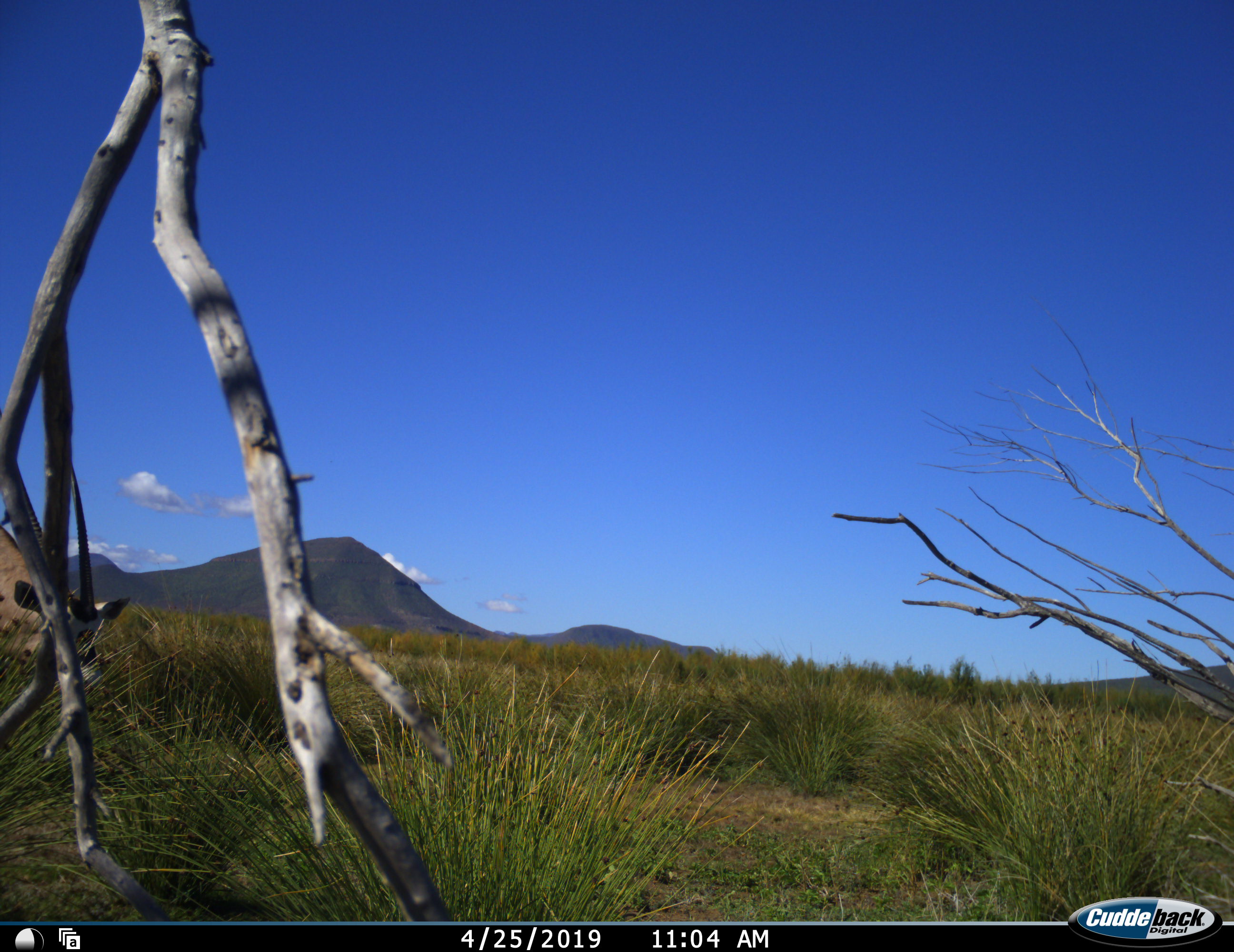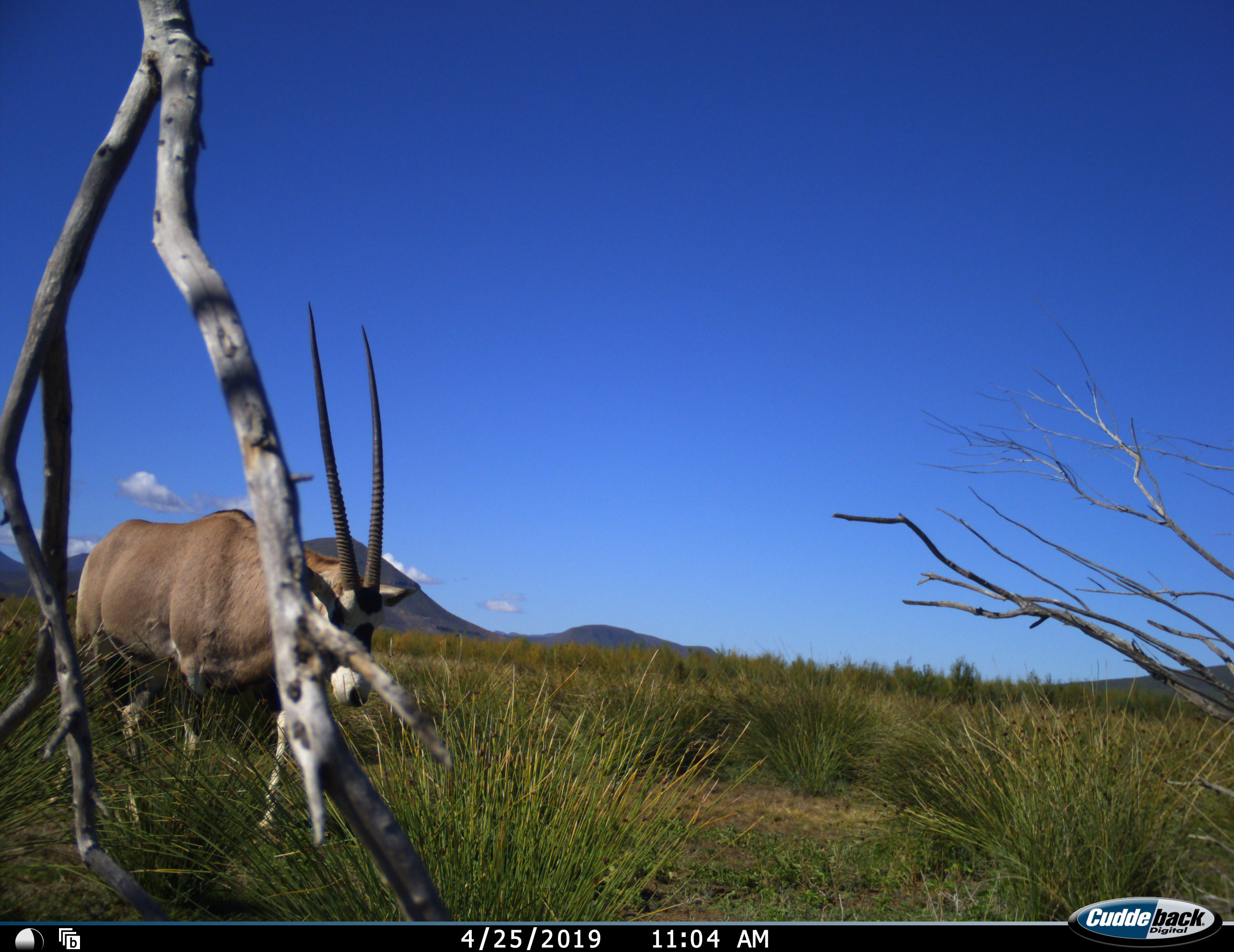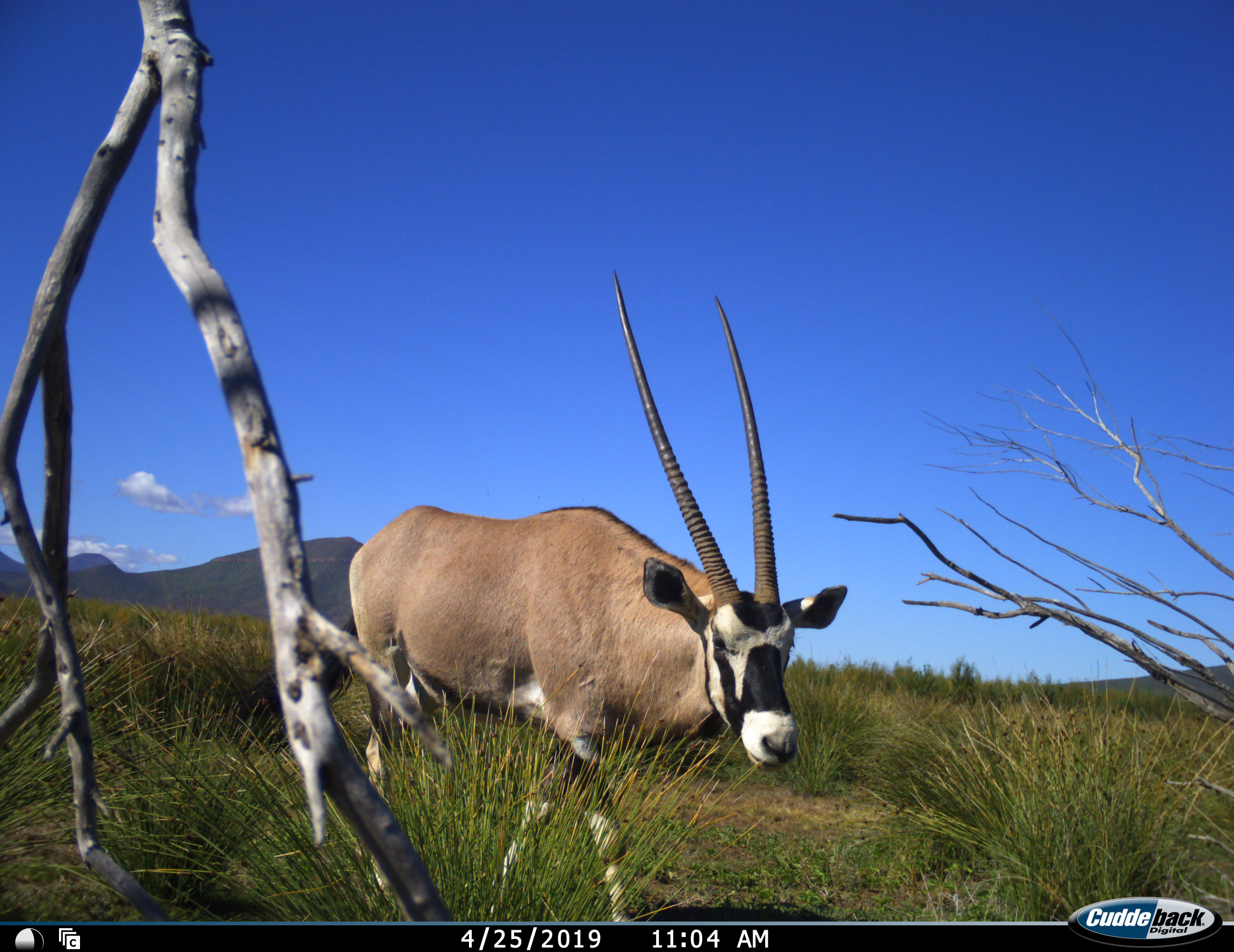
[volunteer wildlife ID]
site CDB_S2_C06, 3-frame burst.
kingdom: Animalia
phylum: Chordata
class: Mammalia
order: Artiodactyla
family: Bovidae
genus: Oryx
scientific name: Oryx gazella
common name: gemsbok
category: oryx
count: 1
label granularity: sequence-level